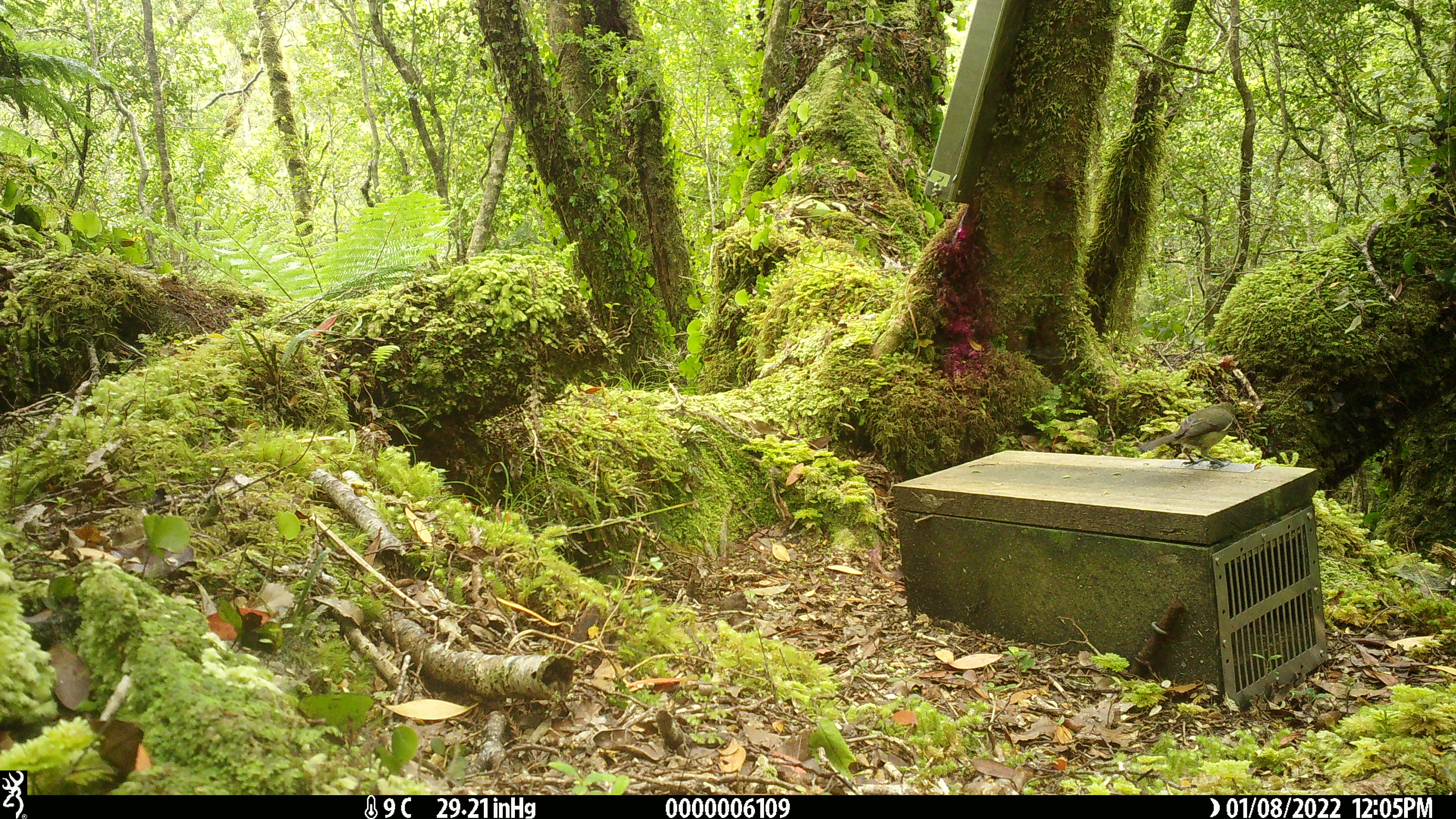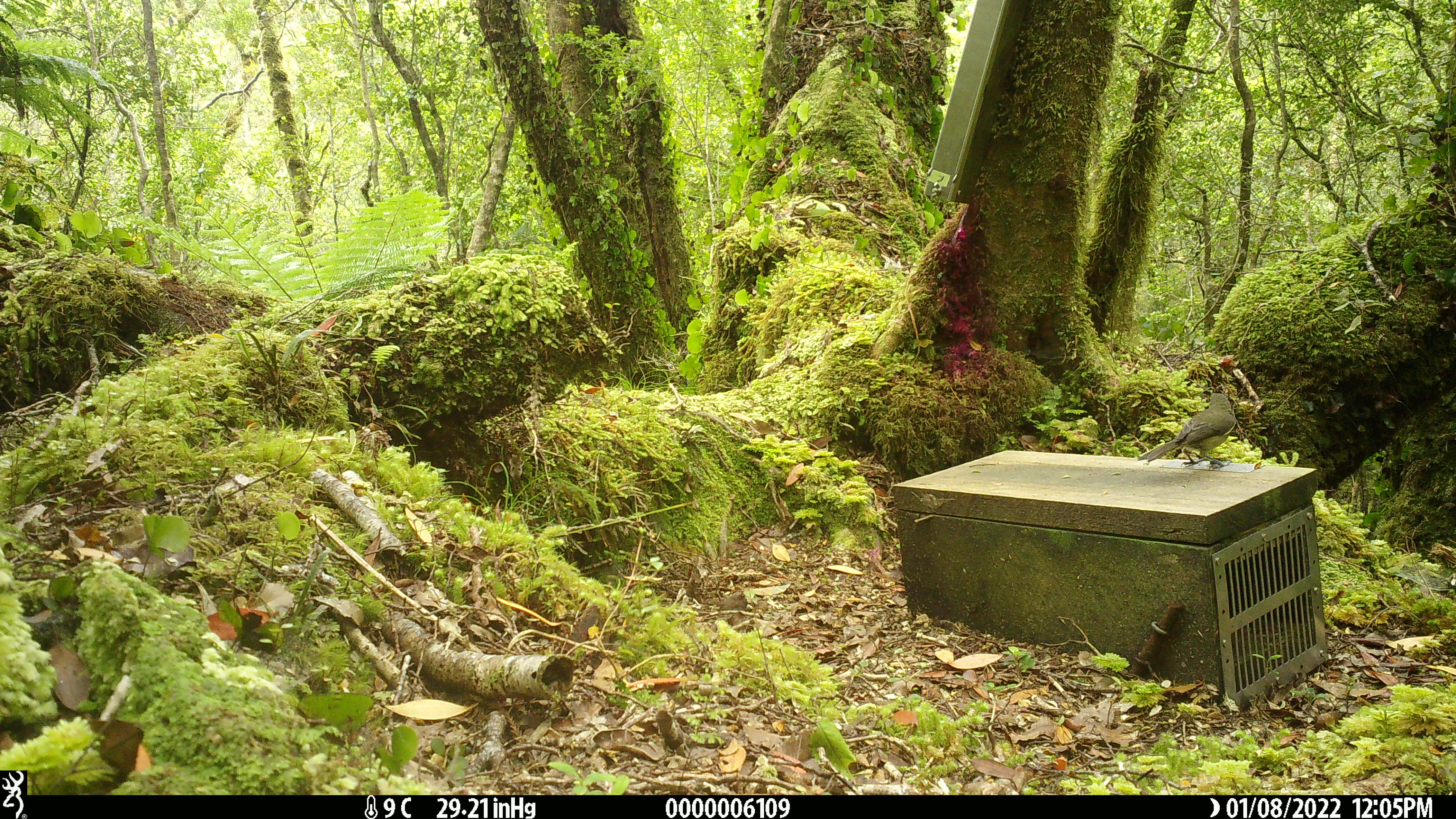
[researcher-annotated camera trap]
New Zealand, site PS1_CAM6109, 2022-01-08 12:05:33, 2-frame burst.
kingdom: Animalia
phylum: Chordata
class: Aves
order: Passeriformes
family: Petroicidae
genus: Petroica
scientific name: Petroica australis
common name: new zealand robin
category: robin